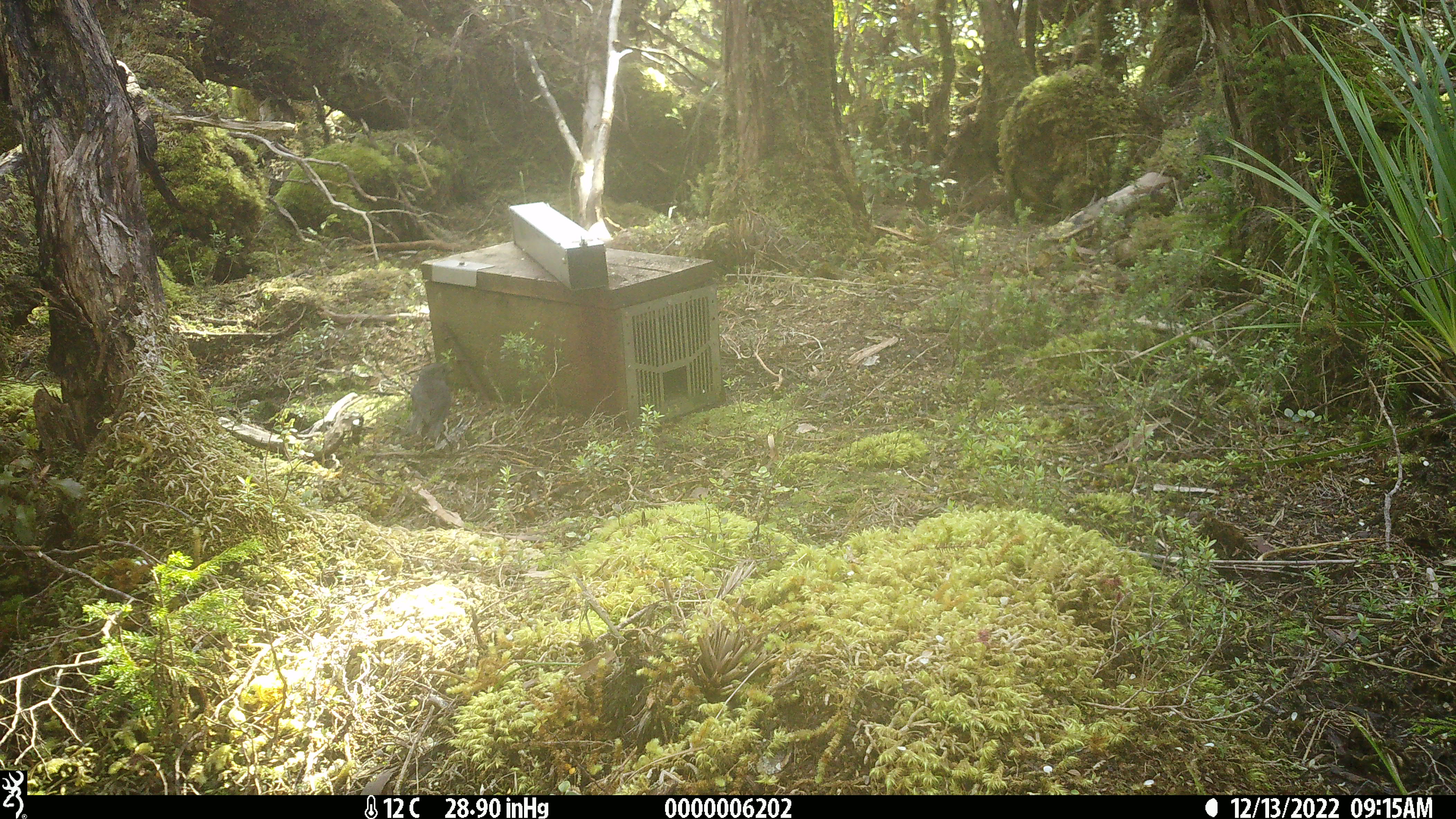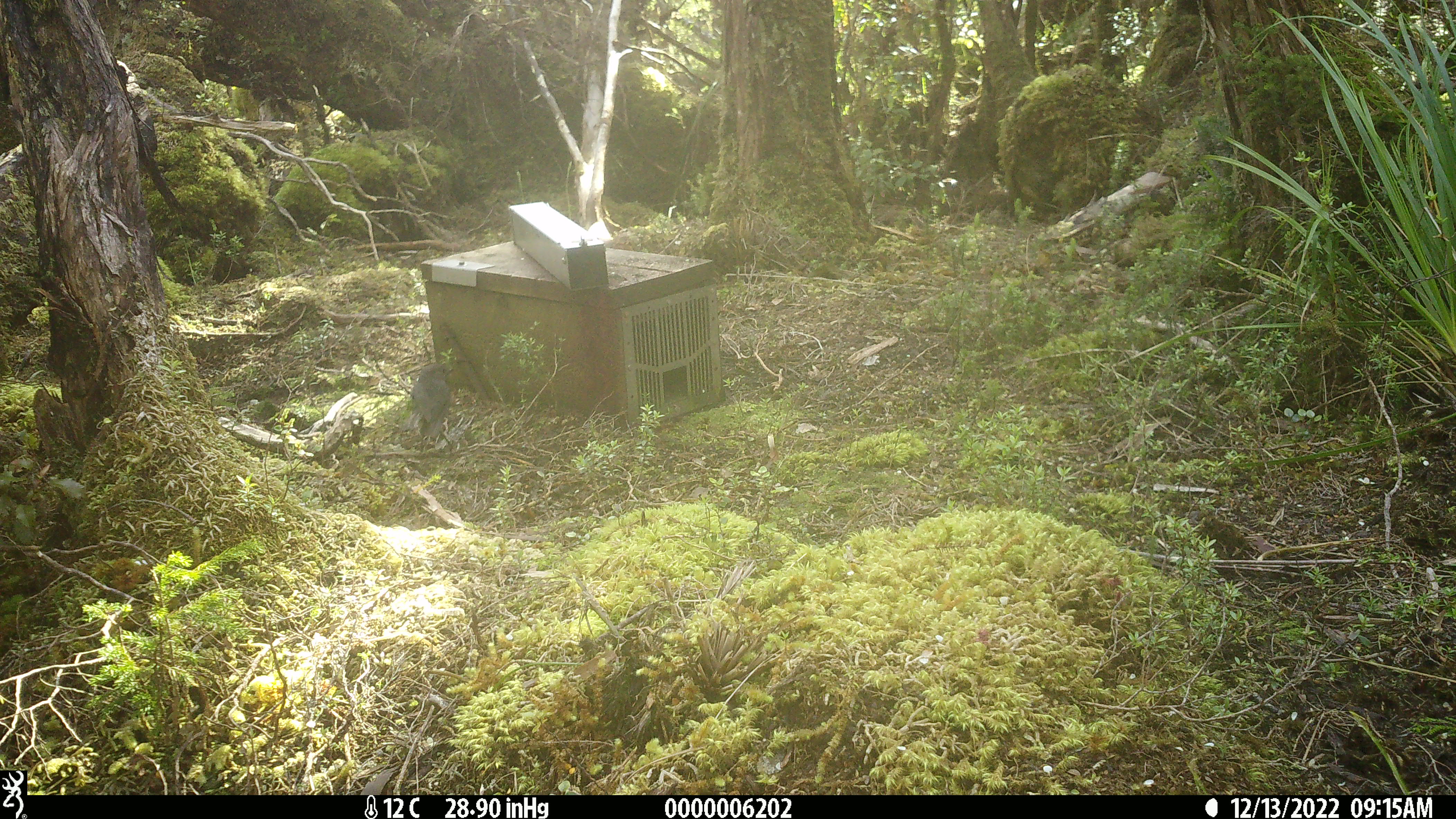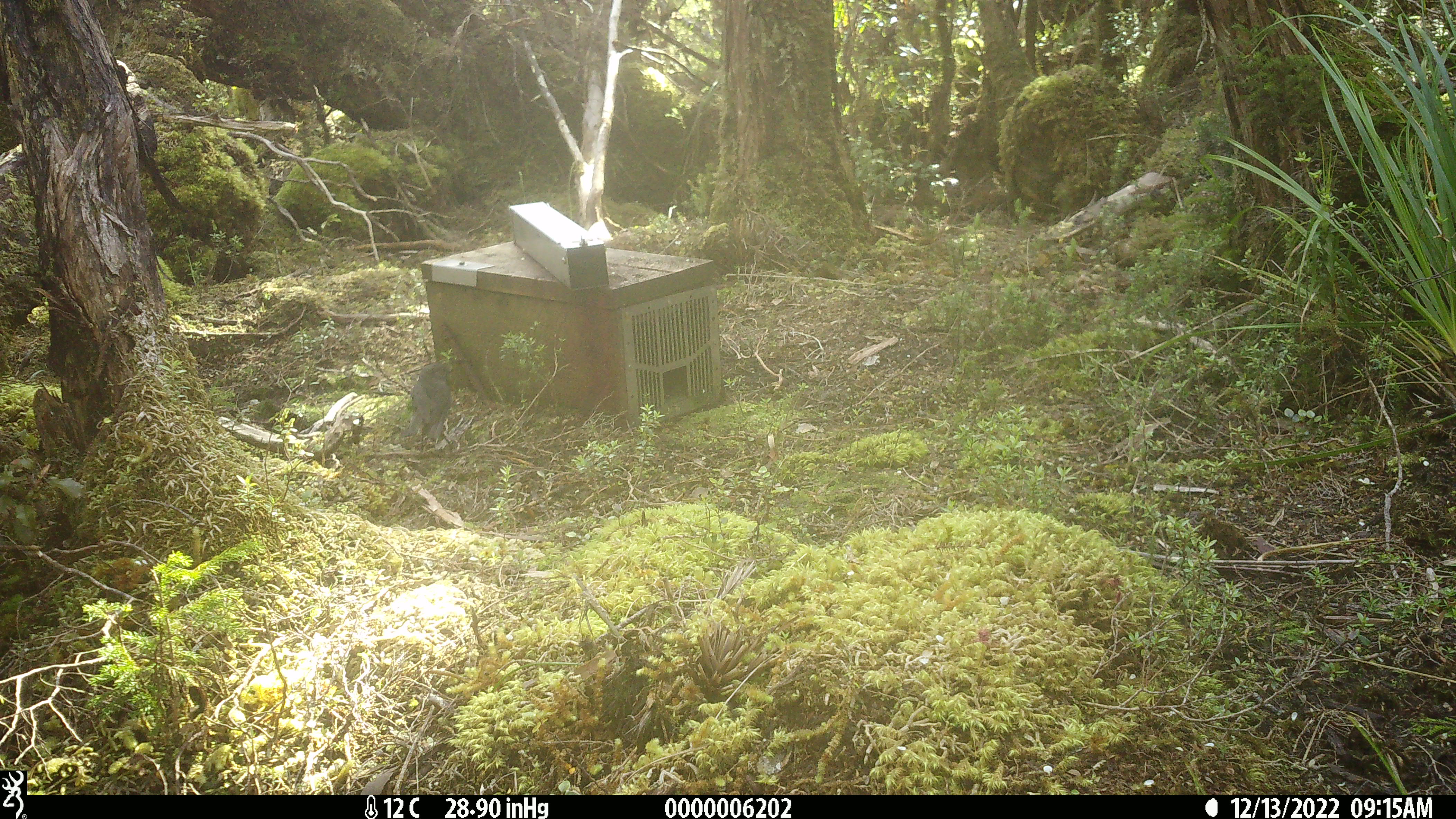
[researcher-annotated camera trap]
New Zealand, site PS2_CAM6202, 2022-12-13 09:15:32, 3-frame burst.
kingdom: Animalia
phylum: Chordata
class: Aves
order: Passeriformes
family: Petroicidae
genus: Petroica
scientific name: Petroica australis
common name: new zealand robin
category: robin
Robin (new zealand robin) (Petroica australis).